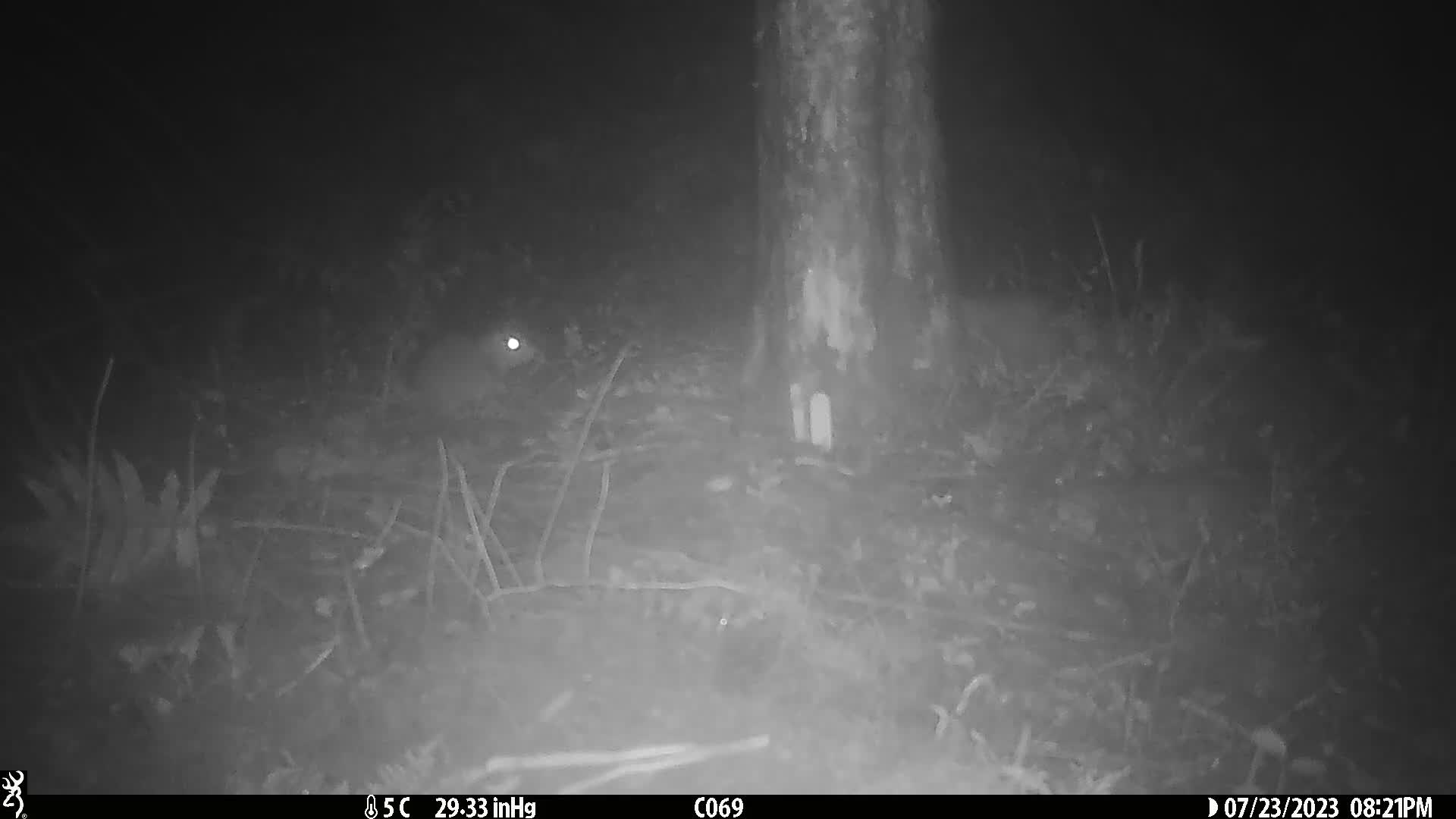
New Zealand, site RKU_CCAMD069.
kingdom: Animalia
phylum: Chordata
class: Mammalia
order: Rodentia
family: Muridae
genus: Rattus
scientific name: Rattus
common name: rat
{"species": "rat (Rattus)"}